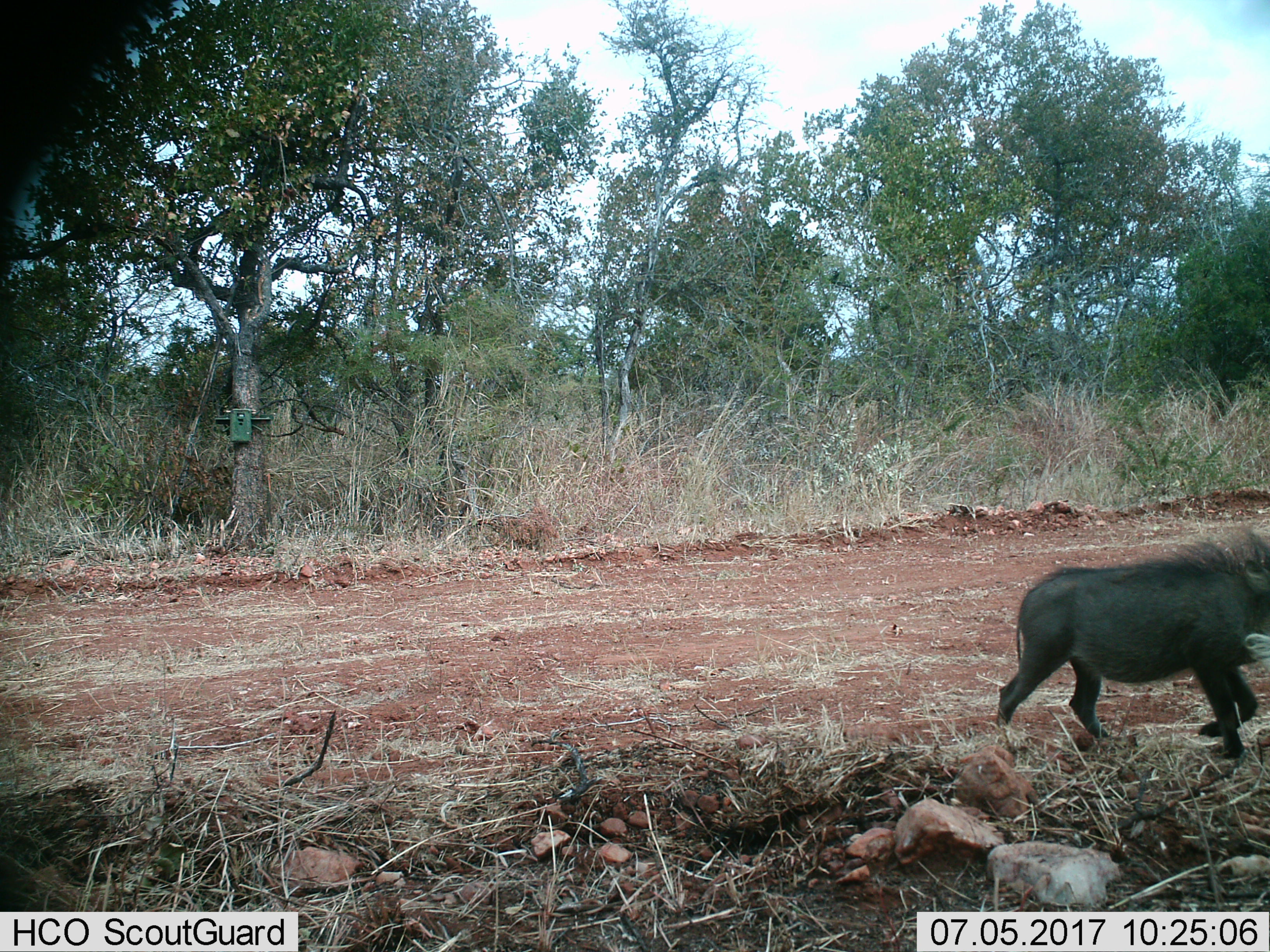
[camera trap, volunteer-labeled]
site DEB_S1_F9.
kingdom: Animalia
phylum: Chordata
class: Mammalia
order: Artiodactyla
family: Suidae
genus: Phacochoerus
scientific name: Phacochoerus africanus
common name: warthog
Warthog (Phacochoerus africanus), count 1. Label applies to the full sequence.